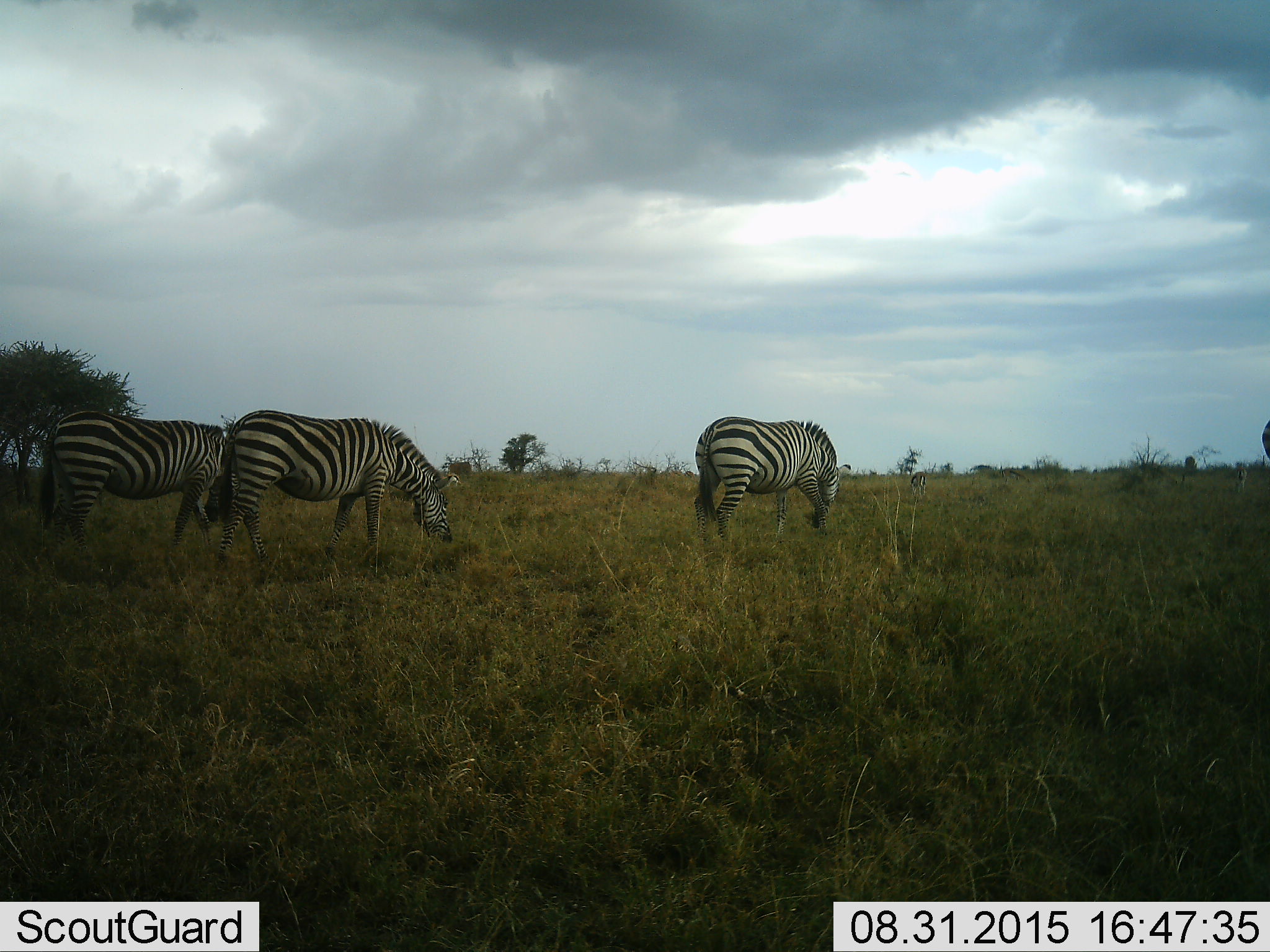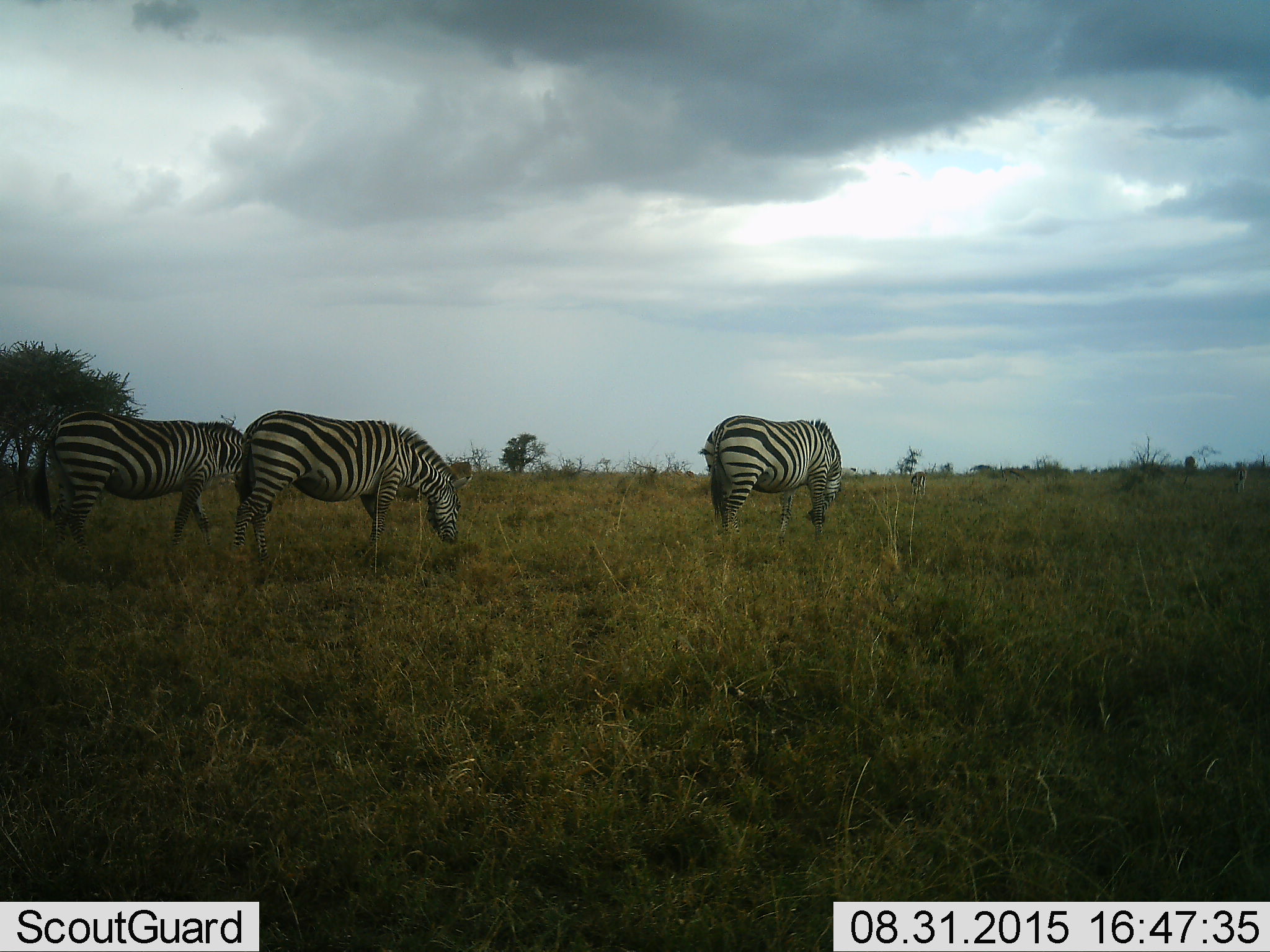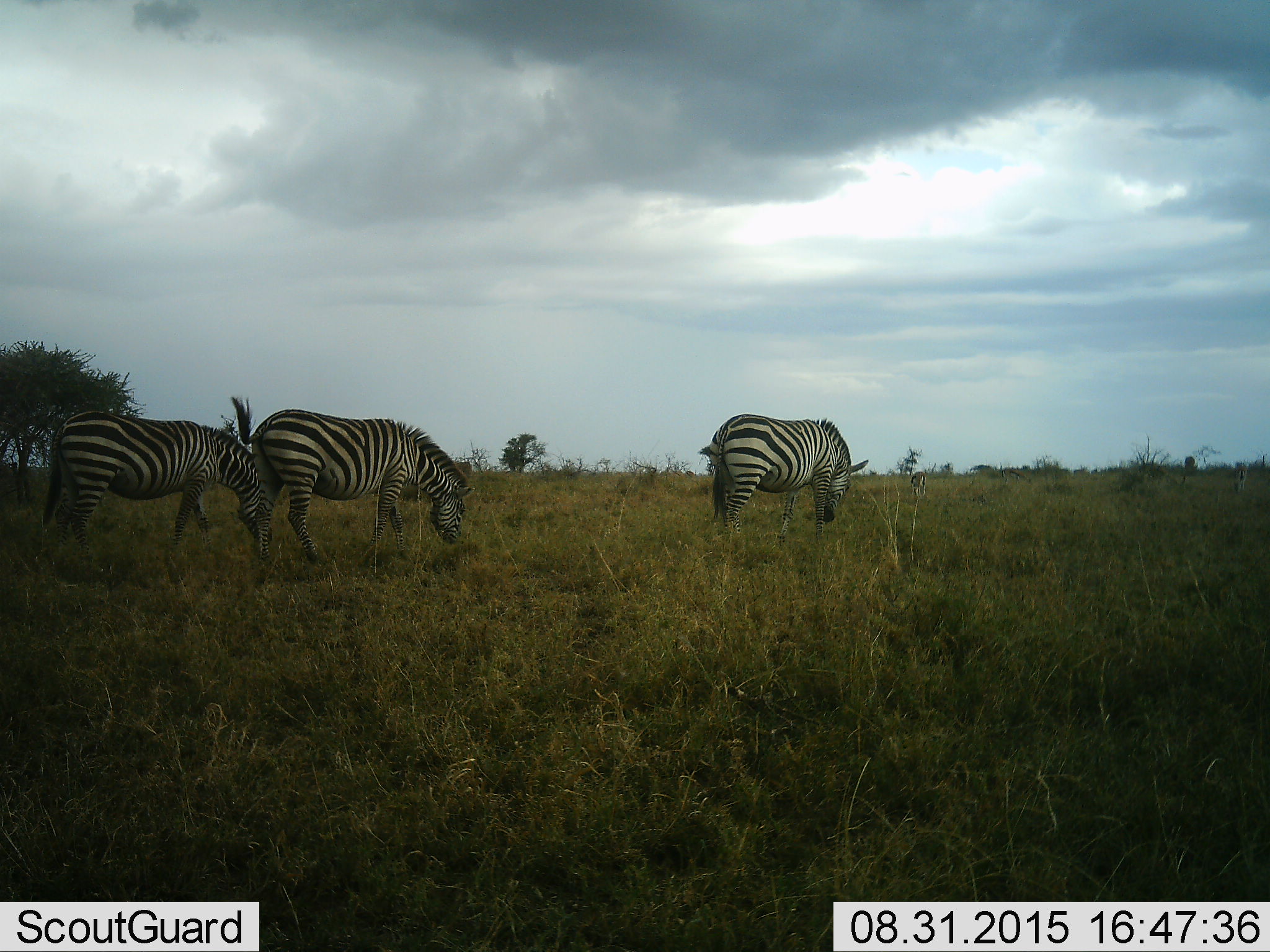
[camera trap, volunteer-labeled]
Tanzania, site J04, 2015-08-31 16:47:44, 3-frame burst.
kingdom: Animalia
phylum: Chordata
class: Mammalia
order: Perissodactyla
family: Equidae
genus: Equus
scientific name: Equus quagga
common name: plains zebra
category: zebra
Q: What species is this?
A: Zebra (plains zebra) (Equus quagga).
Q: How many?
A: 3.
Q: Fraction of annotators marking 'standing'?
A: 20%.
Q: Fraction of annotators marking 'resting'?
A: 0%.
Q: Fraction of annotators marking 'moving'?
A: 40%.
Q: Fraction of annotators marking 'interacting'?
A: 0%.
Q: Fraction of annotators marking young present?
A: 0%.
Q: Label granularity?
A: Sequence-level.